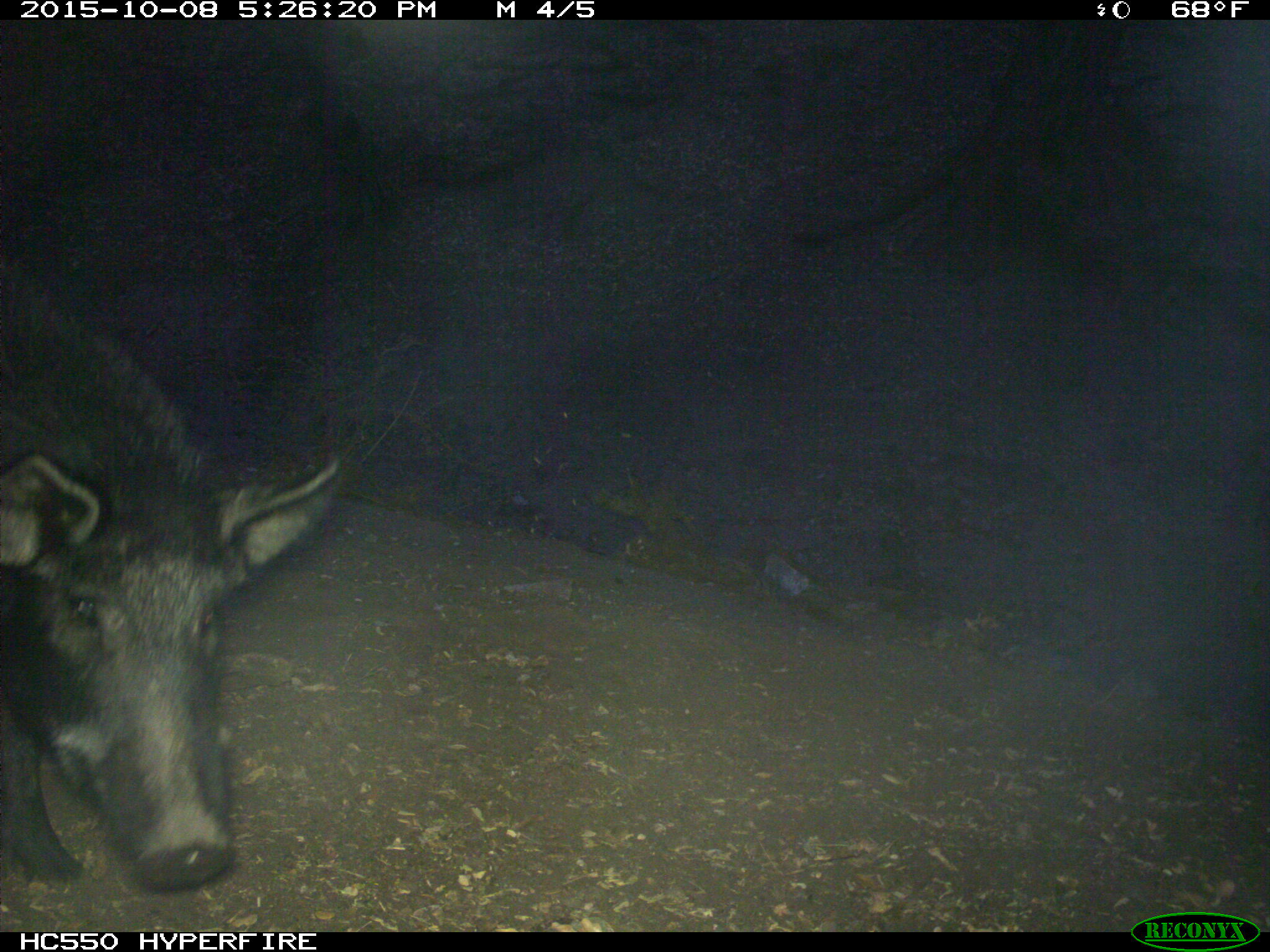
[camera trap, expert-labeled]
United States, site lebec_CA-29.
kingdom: Animalia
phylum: Chordata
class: Mammalia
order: Artiodactyla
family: Suidae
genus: Sus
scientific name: Sus scrofa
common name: wild boar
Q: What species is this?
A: Sus scrofa (wild boar).